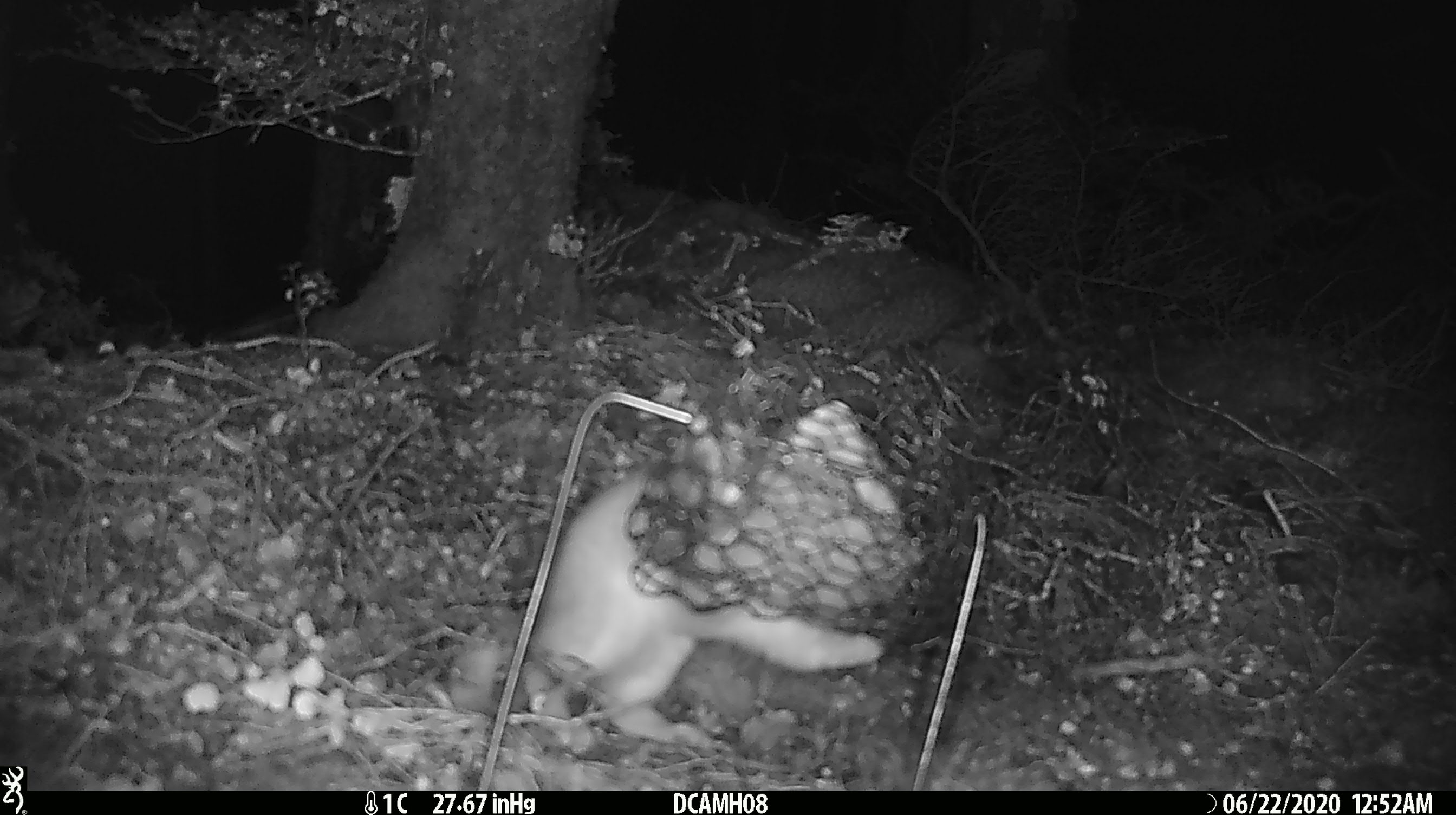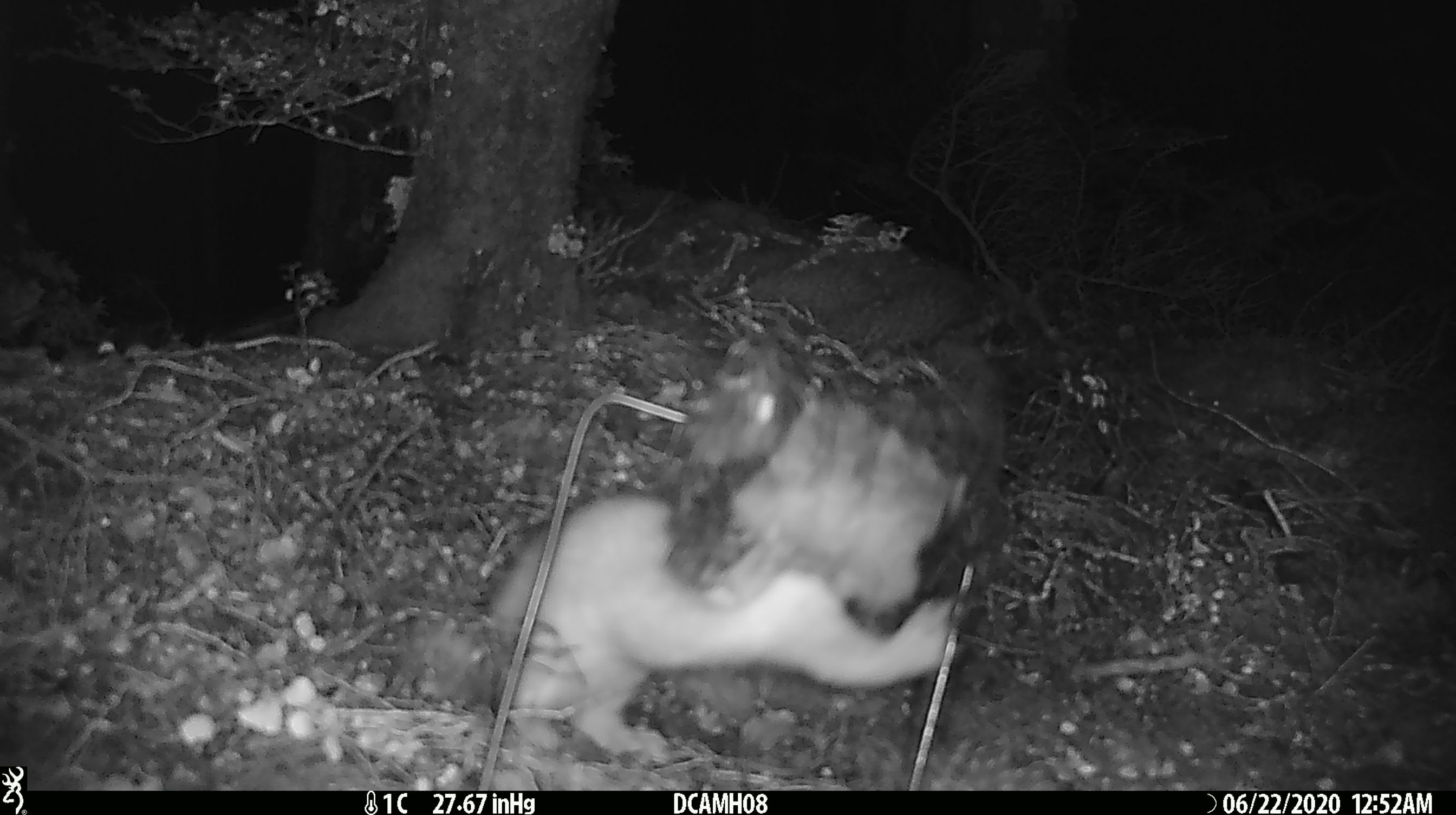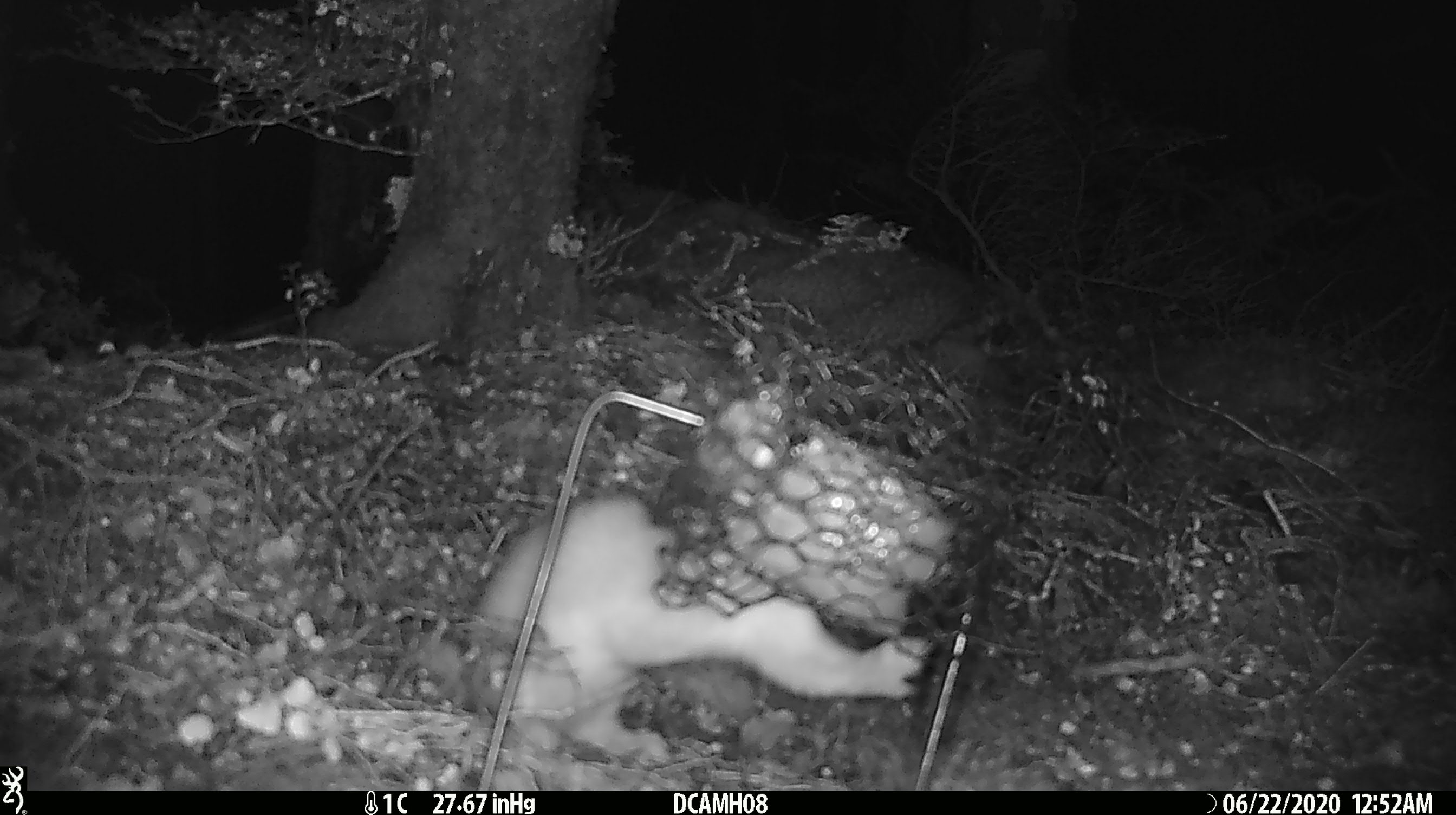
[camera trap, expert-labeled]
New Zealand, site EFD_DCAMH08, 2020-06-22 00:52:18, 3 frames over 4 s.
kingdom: Animalia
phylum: Chordata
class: Mammalia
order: Carnivora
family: Mustelidae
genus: Mustela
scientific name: Mustela erminea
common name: stoat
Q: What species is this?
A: Stoat (Mustela erminea).